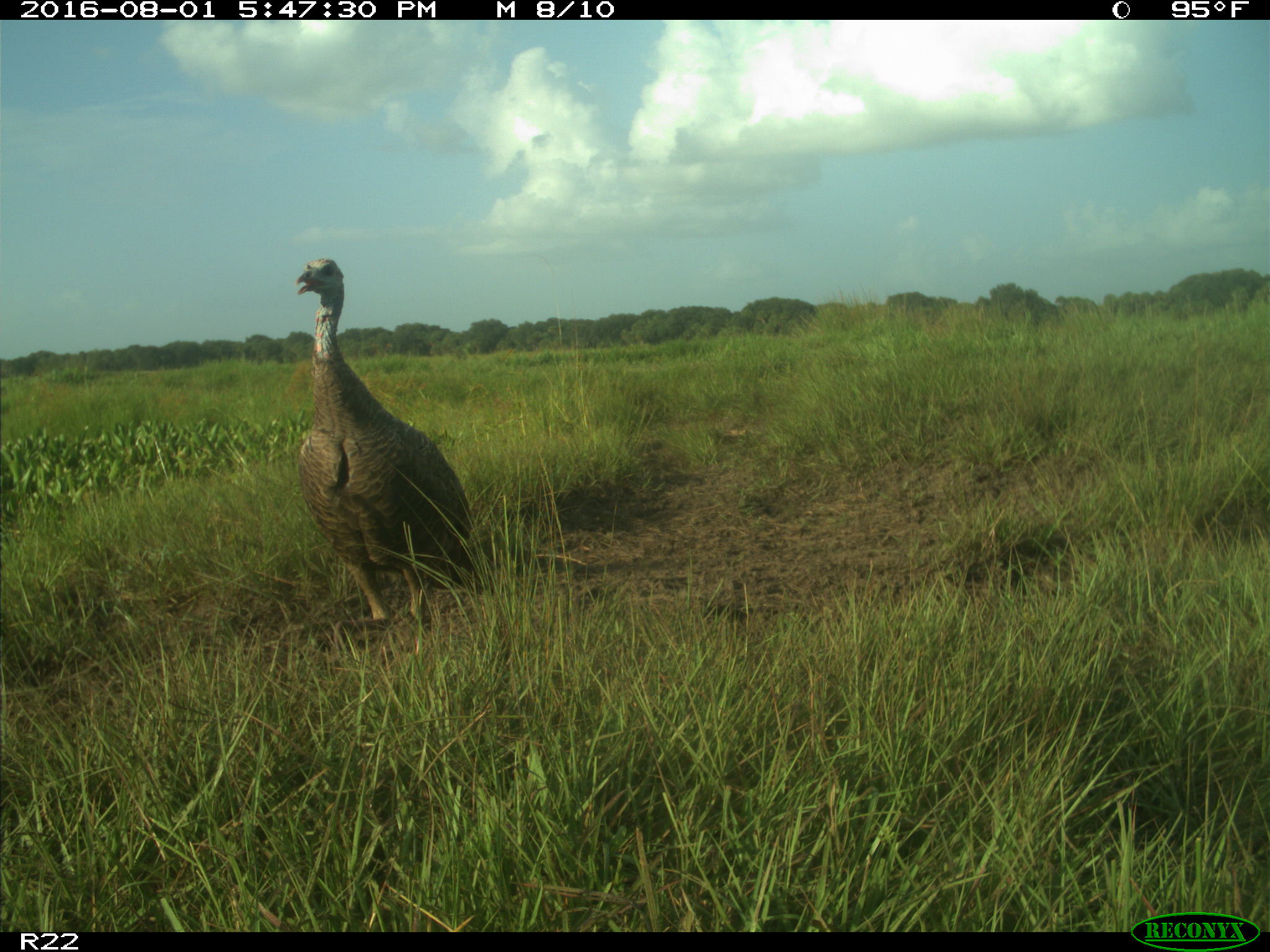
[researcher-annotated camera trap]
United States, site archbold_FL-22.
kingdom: Animalia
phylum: Chordata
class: Aves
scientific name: Aves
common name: birds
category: unidentified bird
Unidentified bird (birds) (Aves).